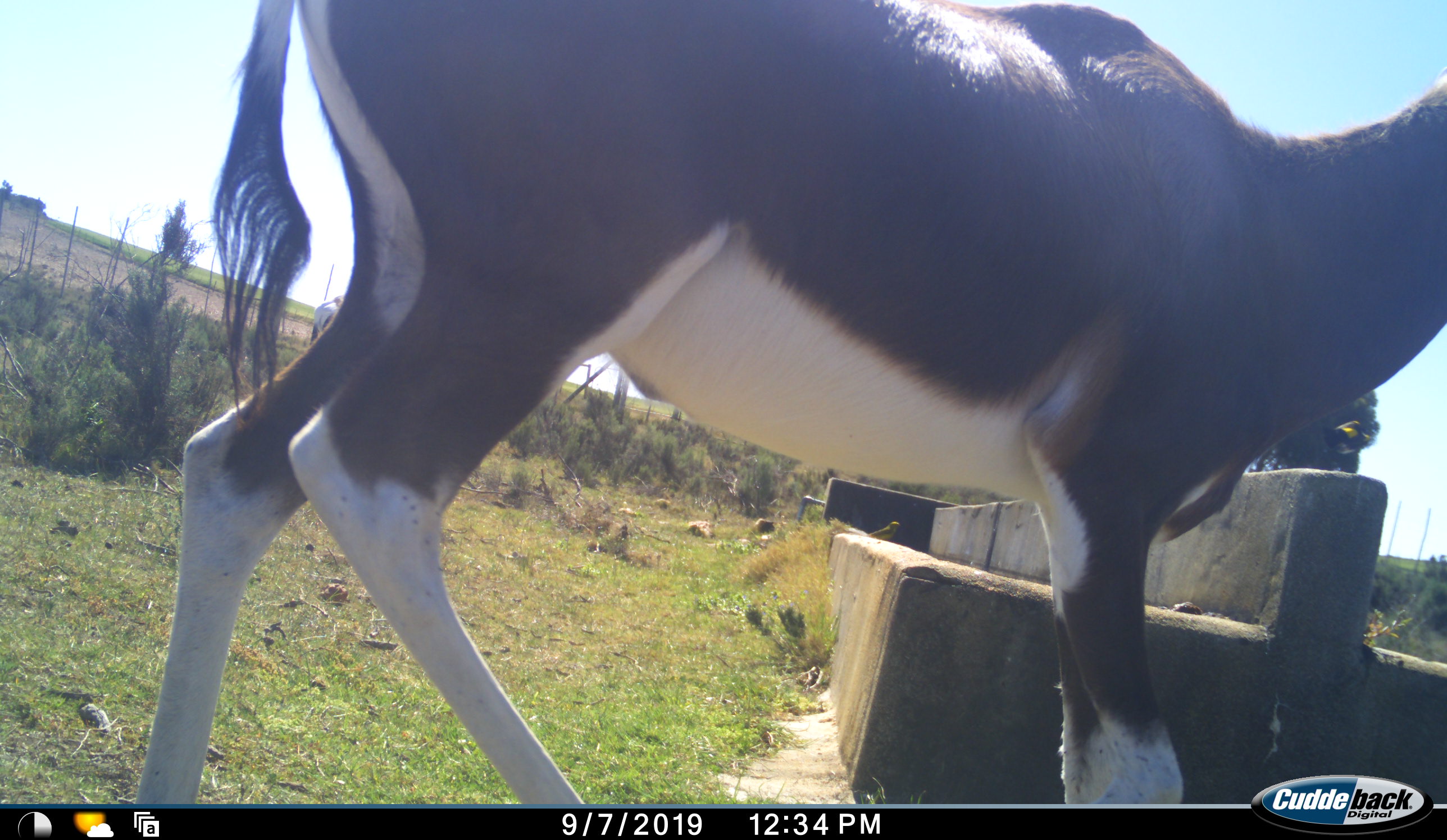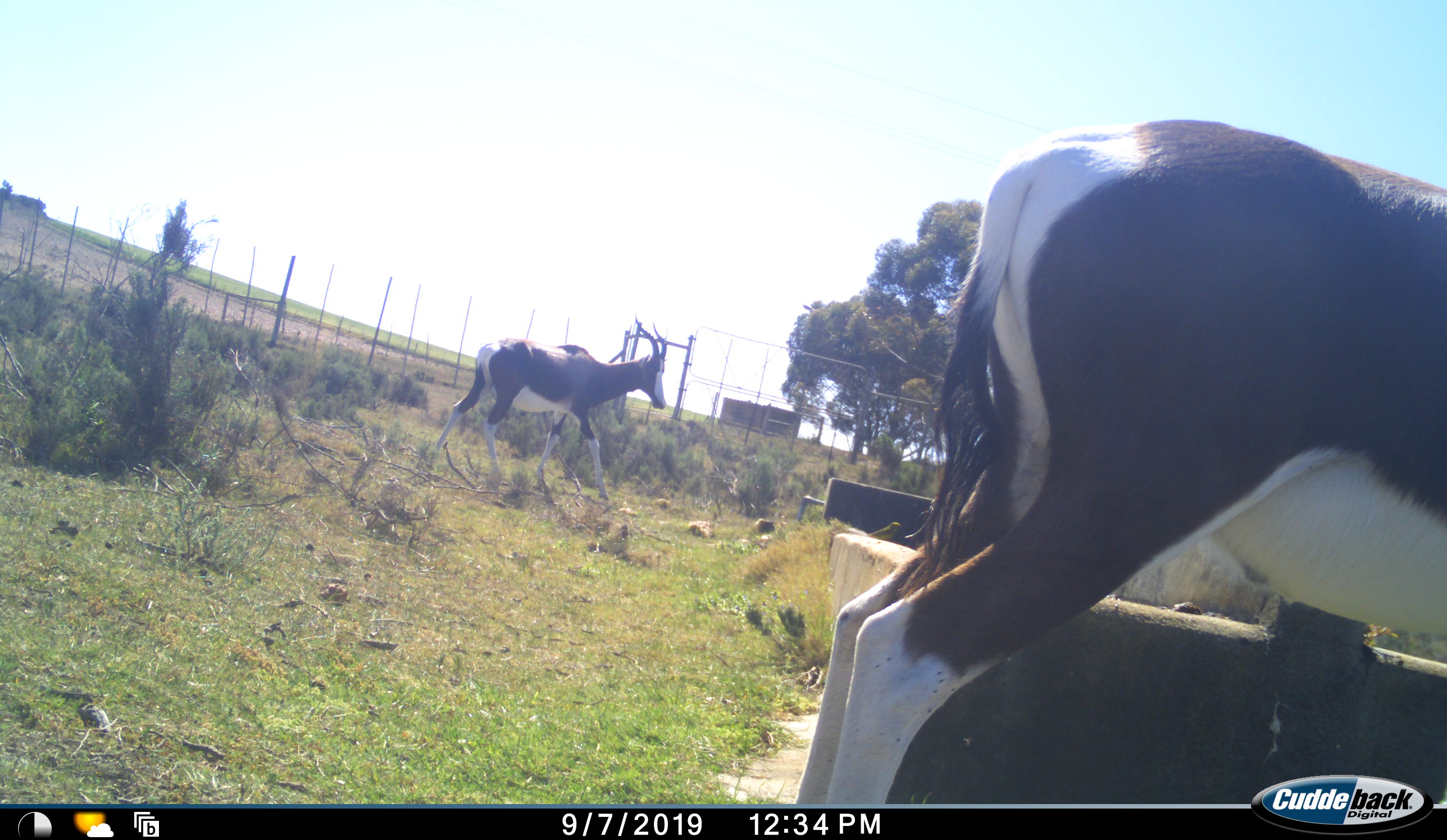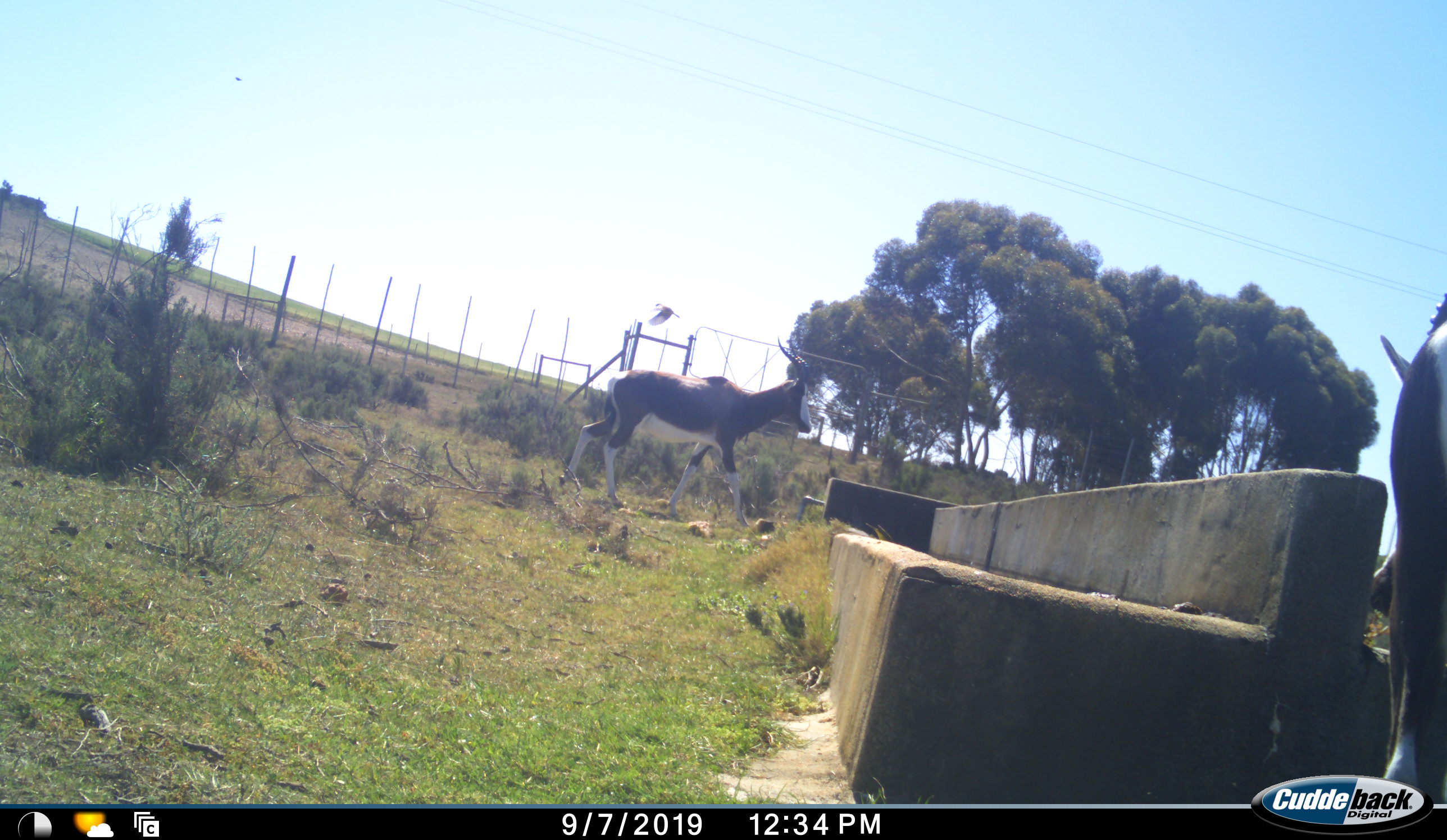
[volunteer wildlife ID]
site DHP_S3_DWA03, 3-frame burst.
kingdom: Animalia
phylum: Chordata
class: Mammalia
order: Artiodactyla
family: Bovidae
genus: Damaliscus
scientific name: Damaliscus pygargus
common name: bontebok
Bontebok (Damaliscus pygargus), count 2. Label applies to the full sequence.